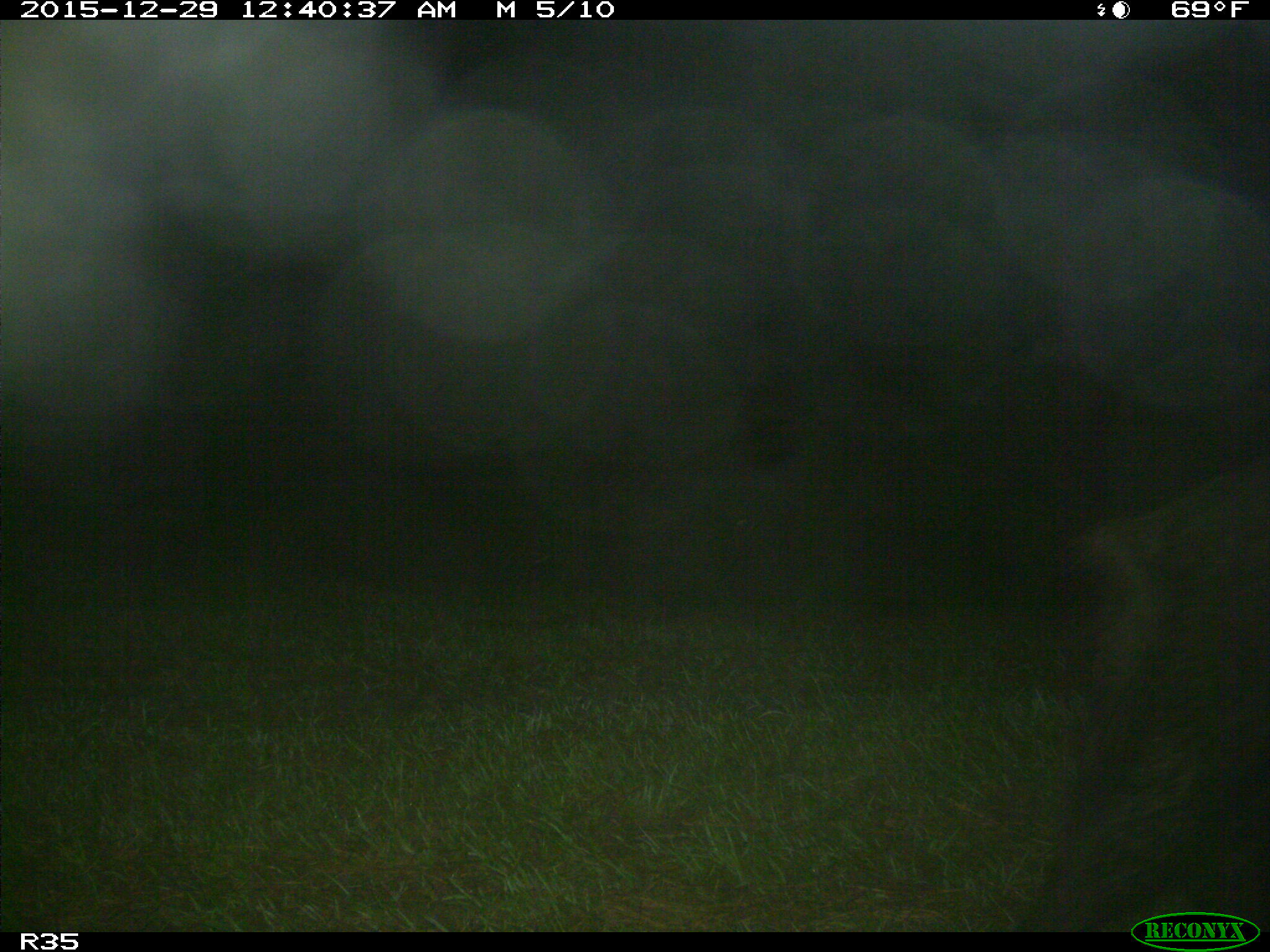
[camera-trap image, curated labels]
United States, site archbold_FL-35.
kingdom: Animalia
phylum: Chordata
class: Mammalia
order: Artiodactyla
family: Suidae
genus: Sus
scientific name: Sus scrofa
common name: wild boar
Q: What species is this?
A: Sus scrofa (wild boar).